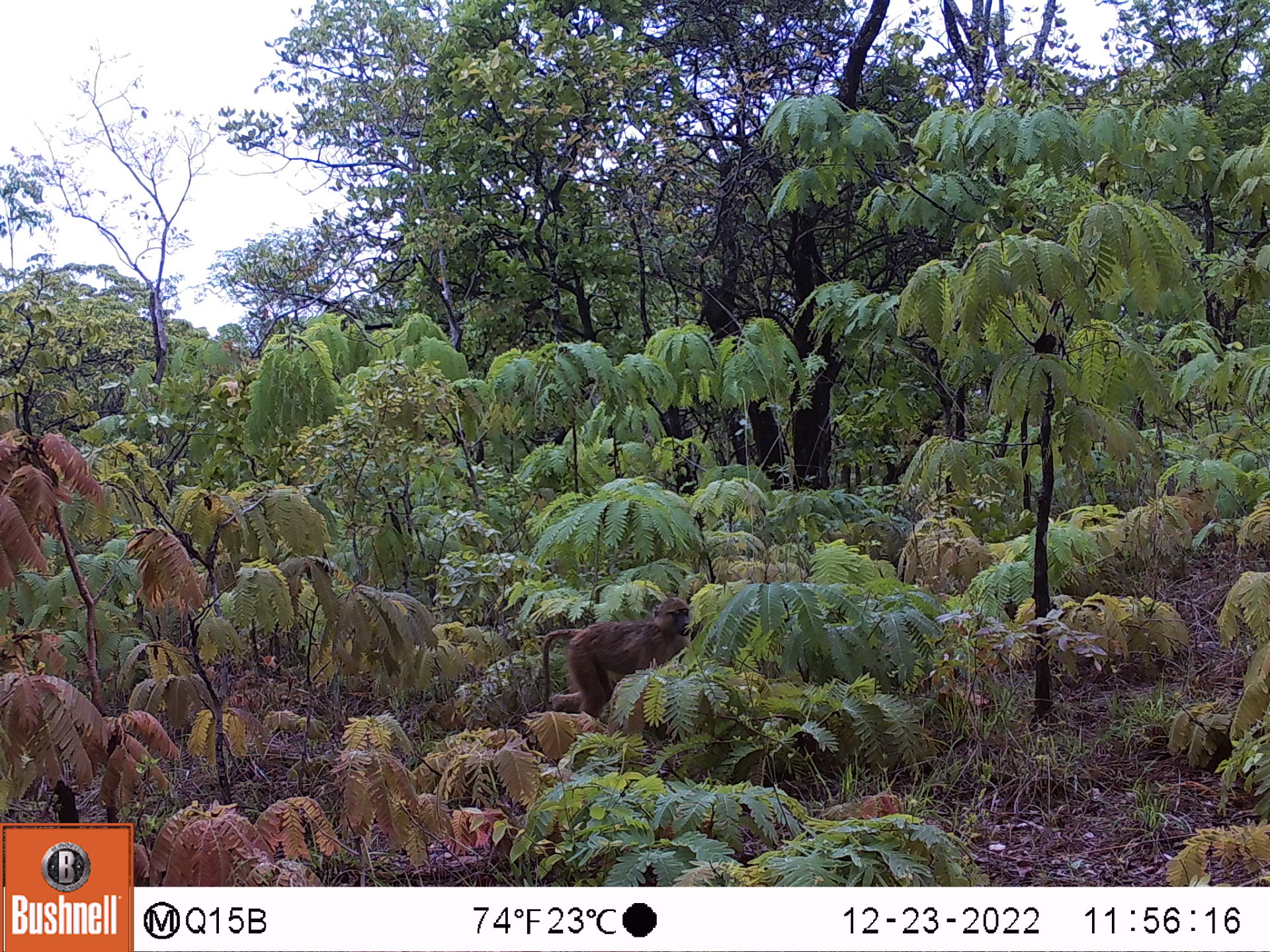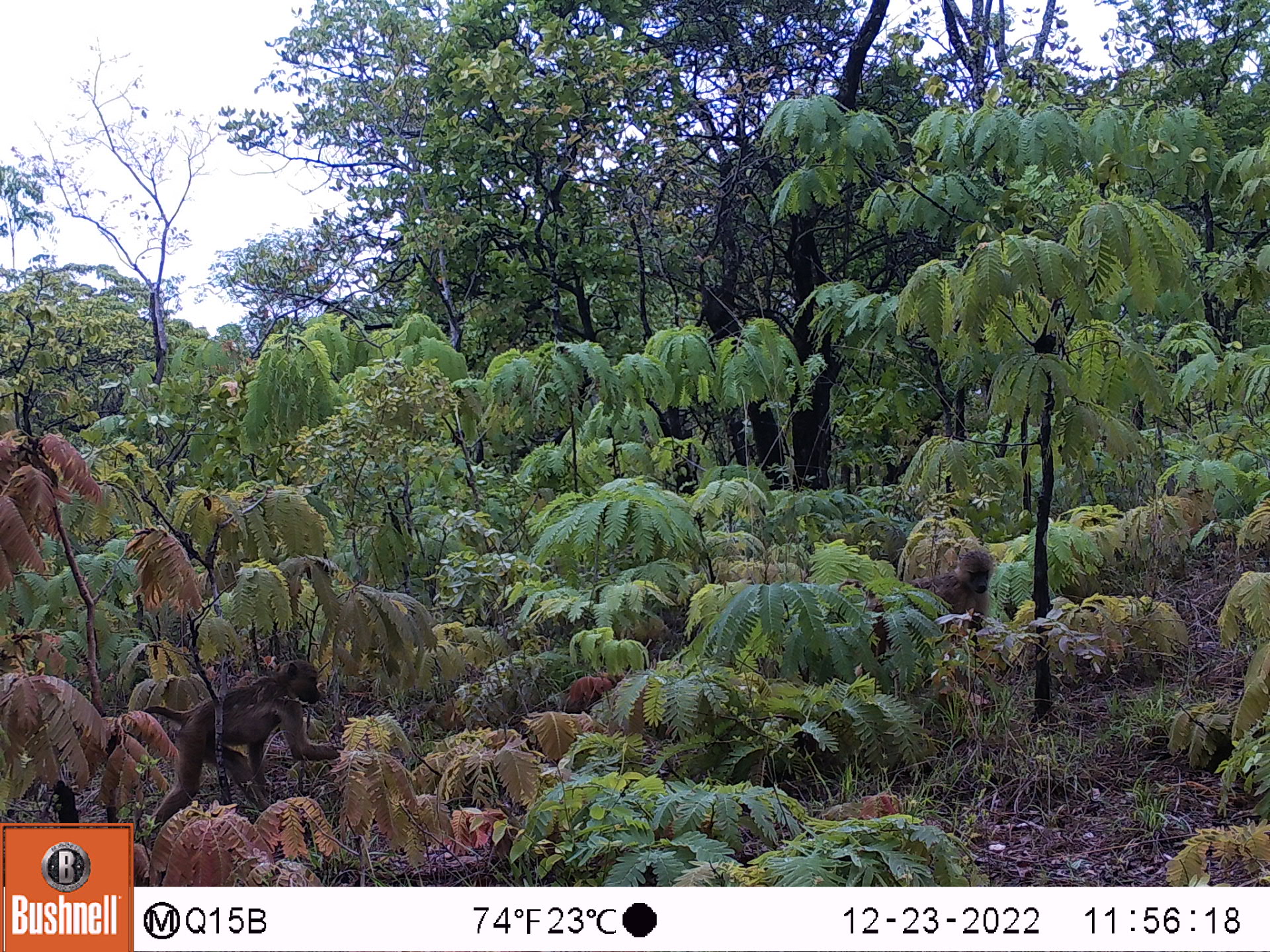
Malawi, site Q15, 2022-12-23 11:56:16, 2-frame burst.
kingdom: Animalia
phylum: Chordata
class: Mammalia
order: Primates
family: Cercopithecidae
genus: Papio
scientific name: Papio cynocephalus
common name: yellow baboon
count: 1